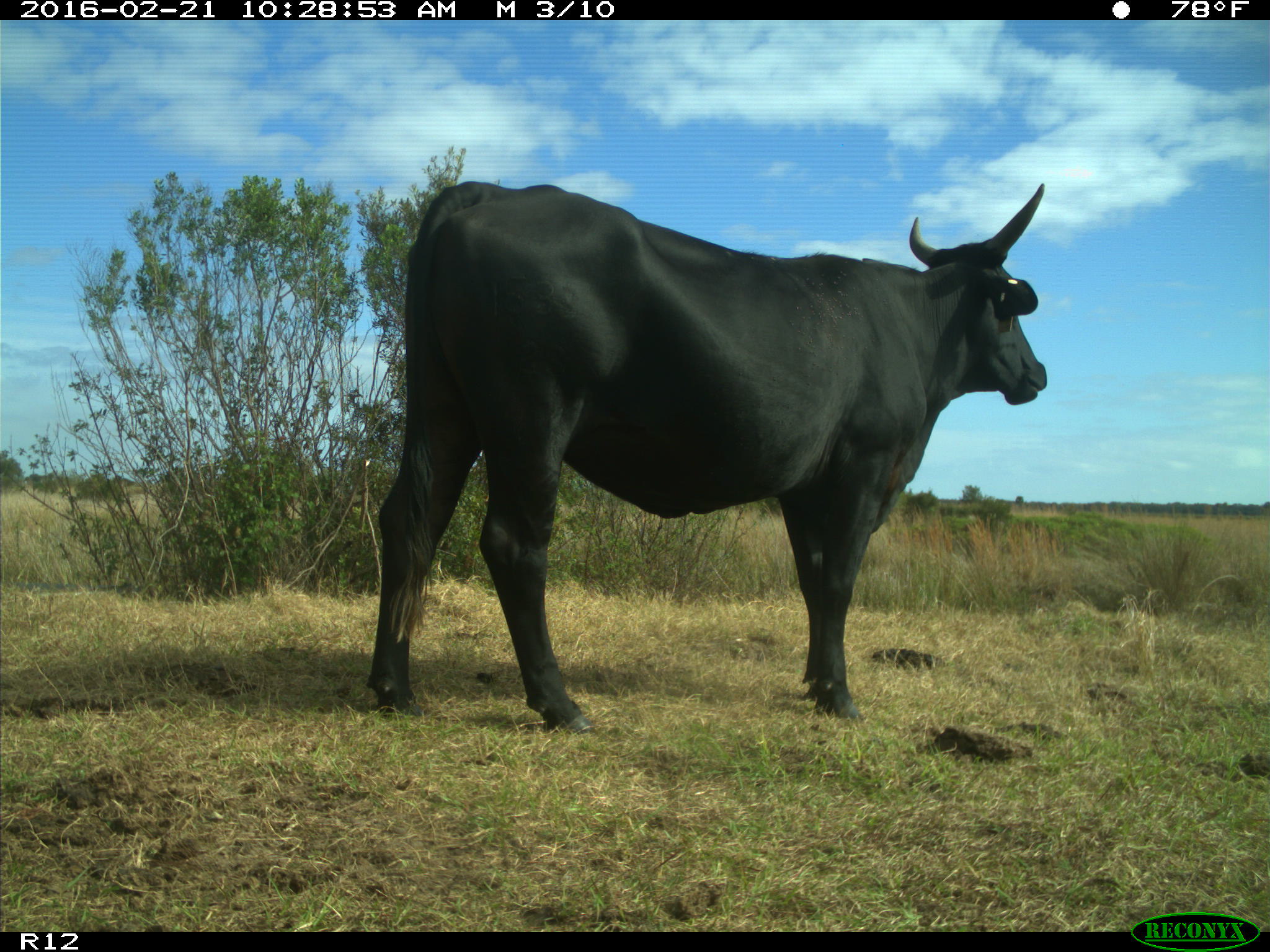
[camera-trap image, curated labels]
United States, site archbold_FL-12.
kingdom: Animalia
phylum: Chordata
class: Mammalia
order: Artiodactyla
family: Bovidae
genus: Bos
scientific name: Bos taurus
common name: domestic cow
Bos taurus (domestic cow).